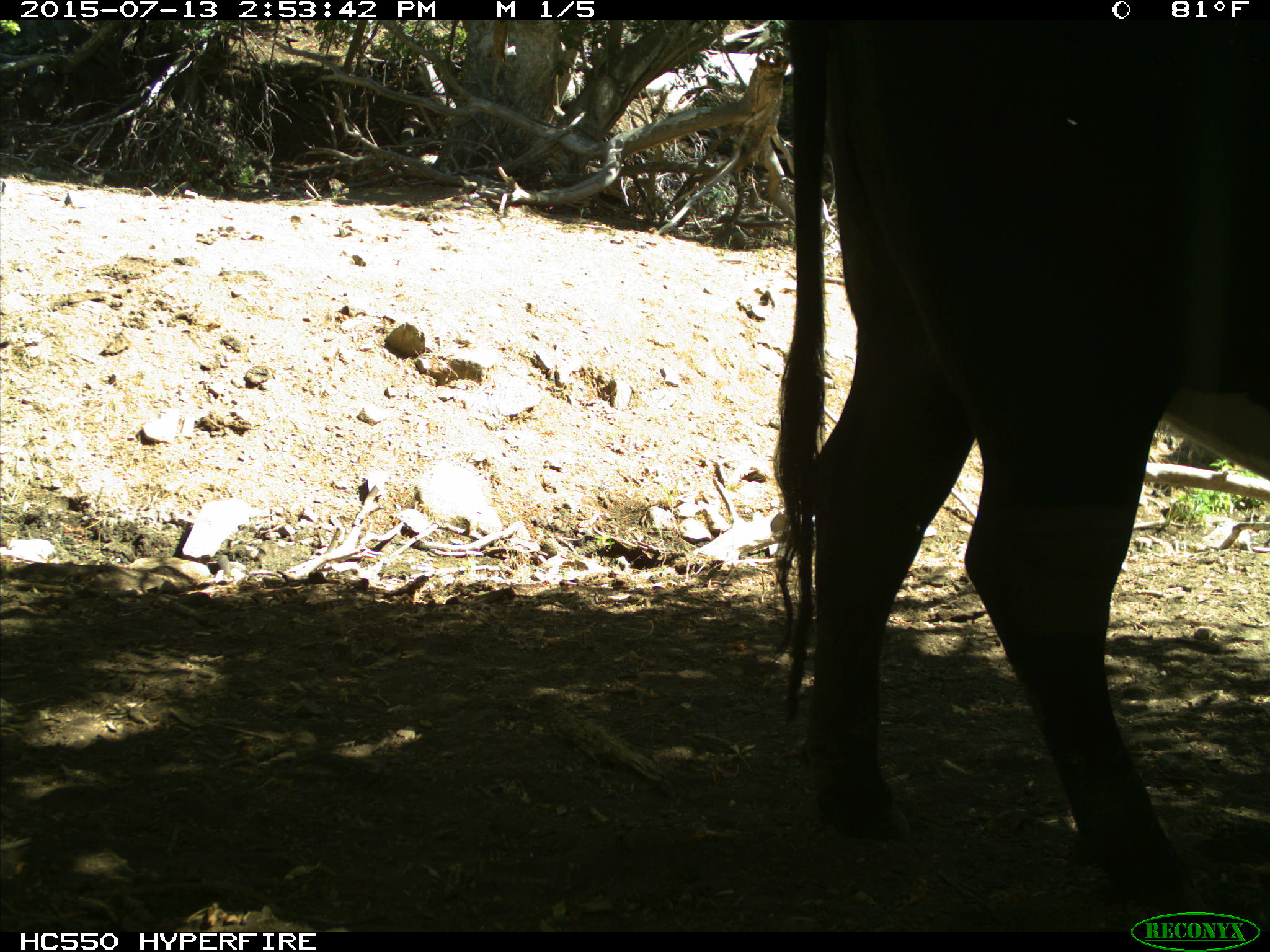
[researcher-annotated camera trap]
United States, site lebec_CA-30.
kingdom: Animalia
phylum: Chordata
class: Mammalia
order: Artiodactyla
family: Bovidae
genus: Bos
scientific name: Bos taurus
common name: domestic cow